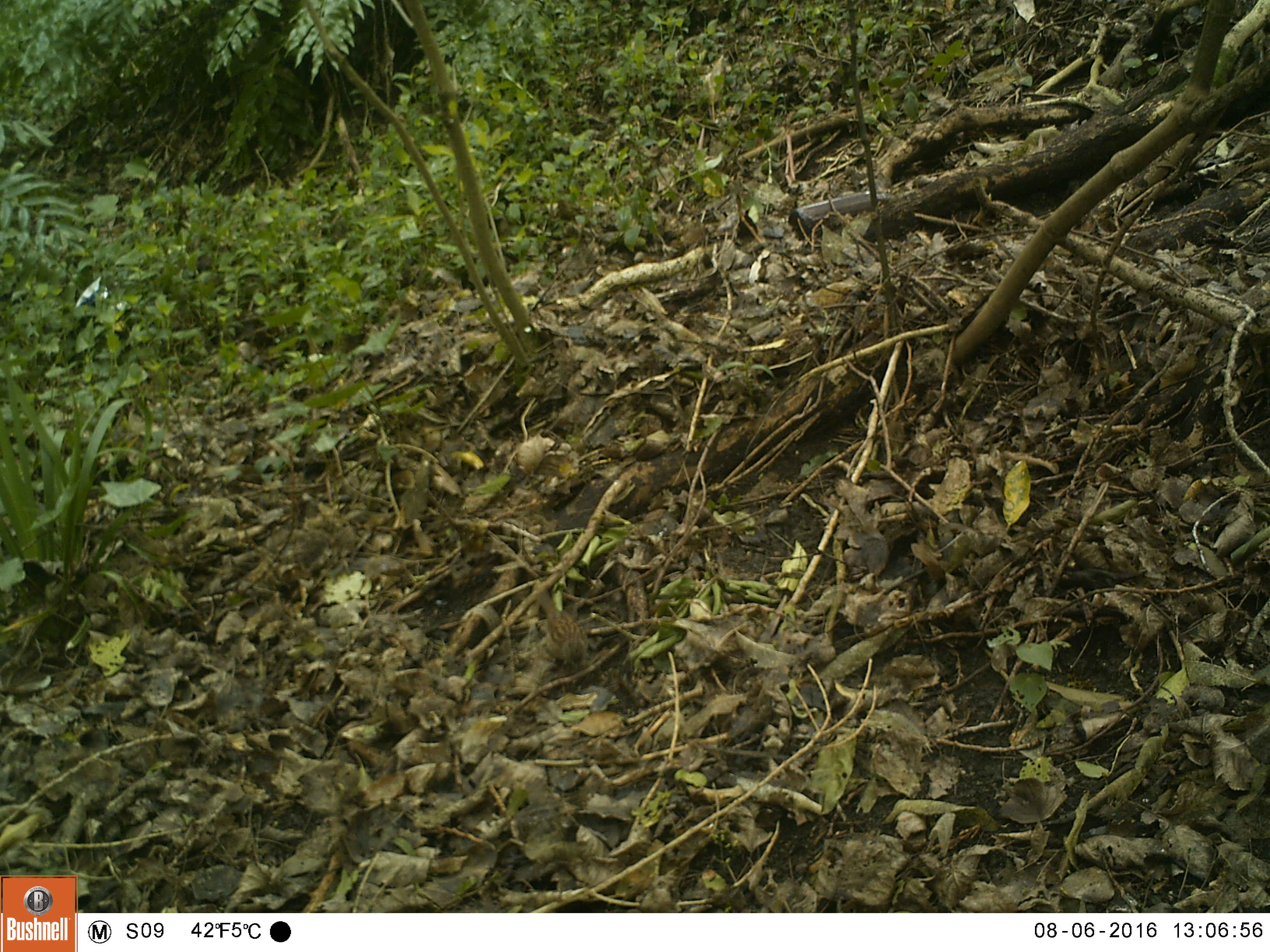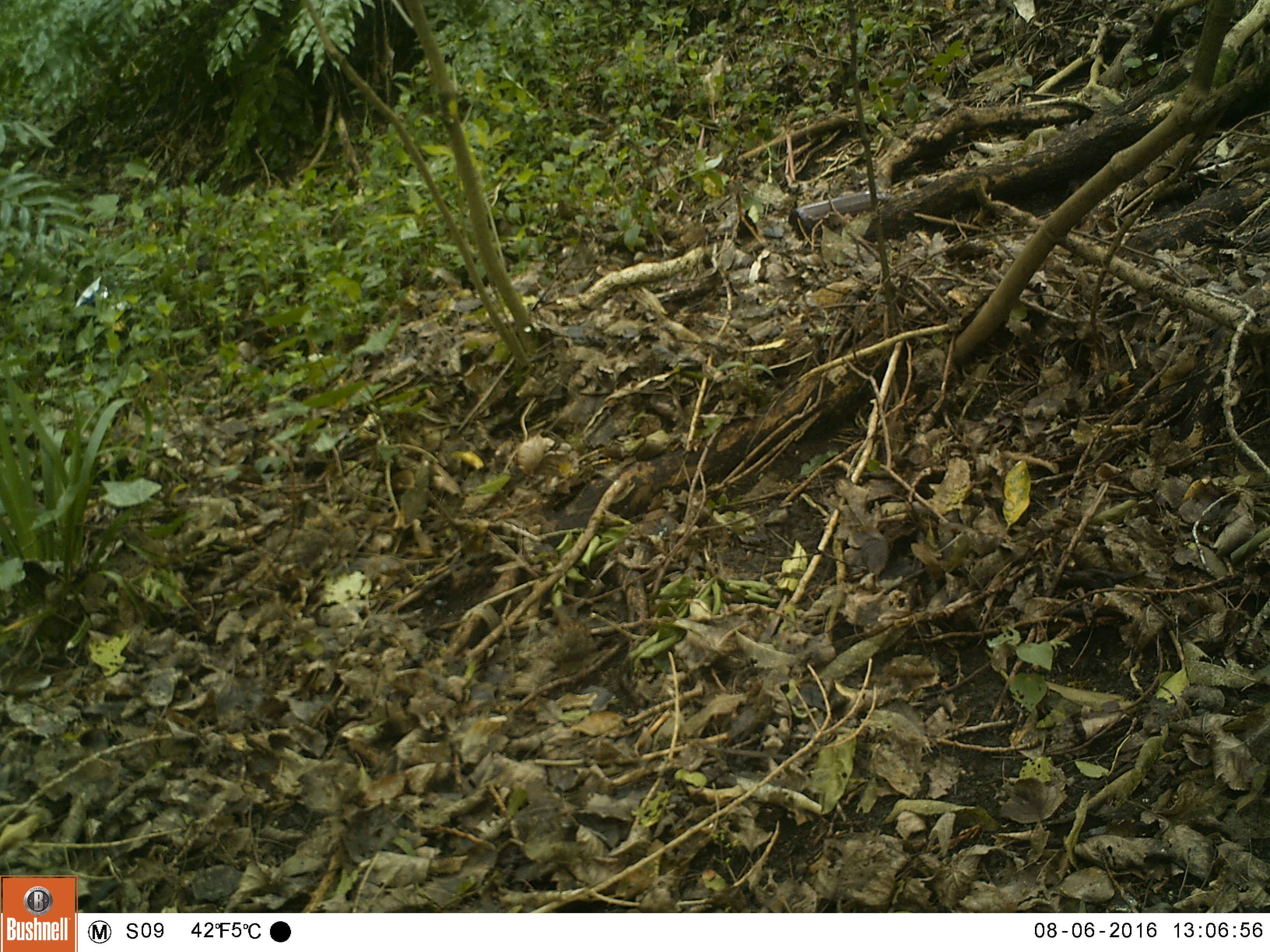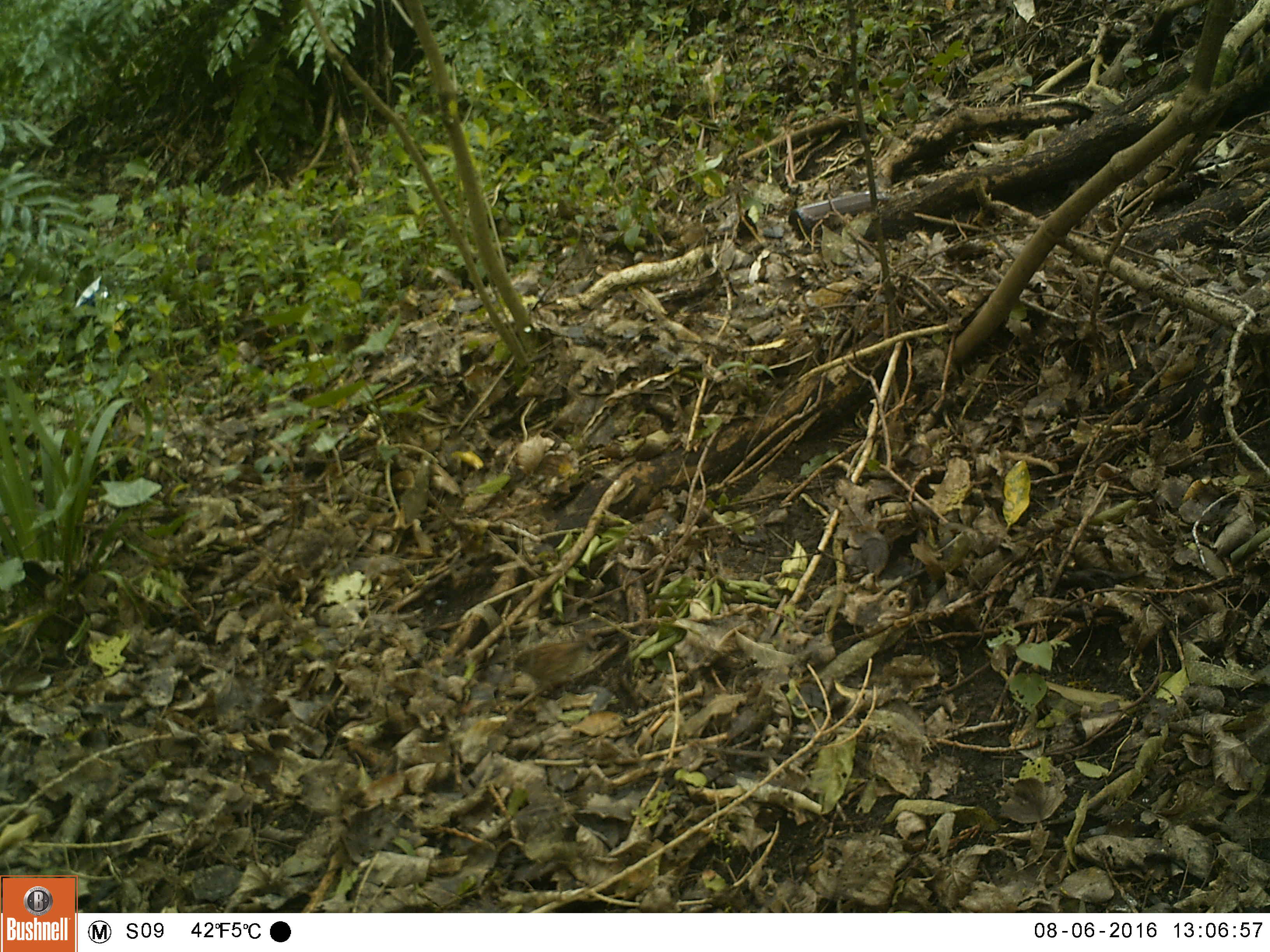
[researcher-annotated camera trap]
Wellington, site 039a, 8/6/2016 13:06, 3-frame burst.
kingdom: Animalia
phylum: Chordata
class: Aves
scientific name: Aves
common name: bird